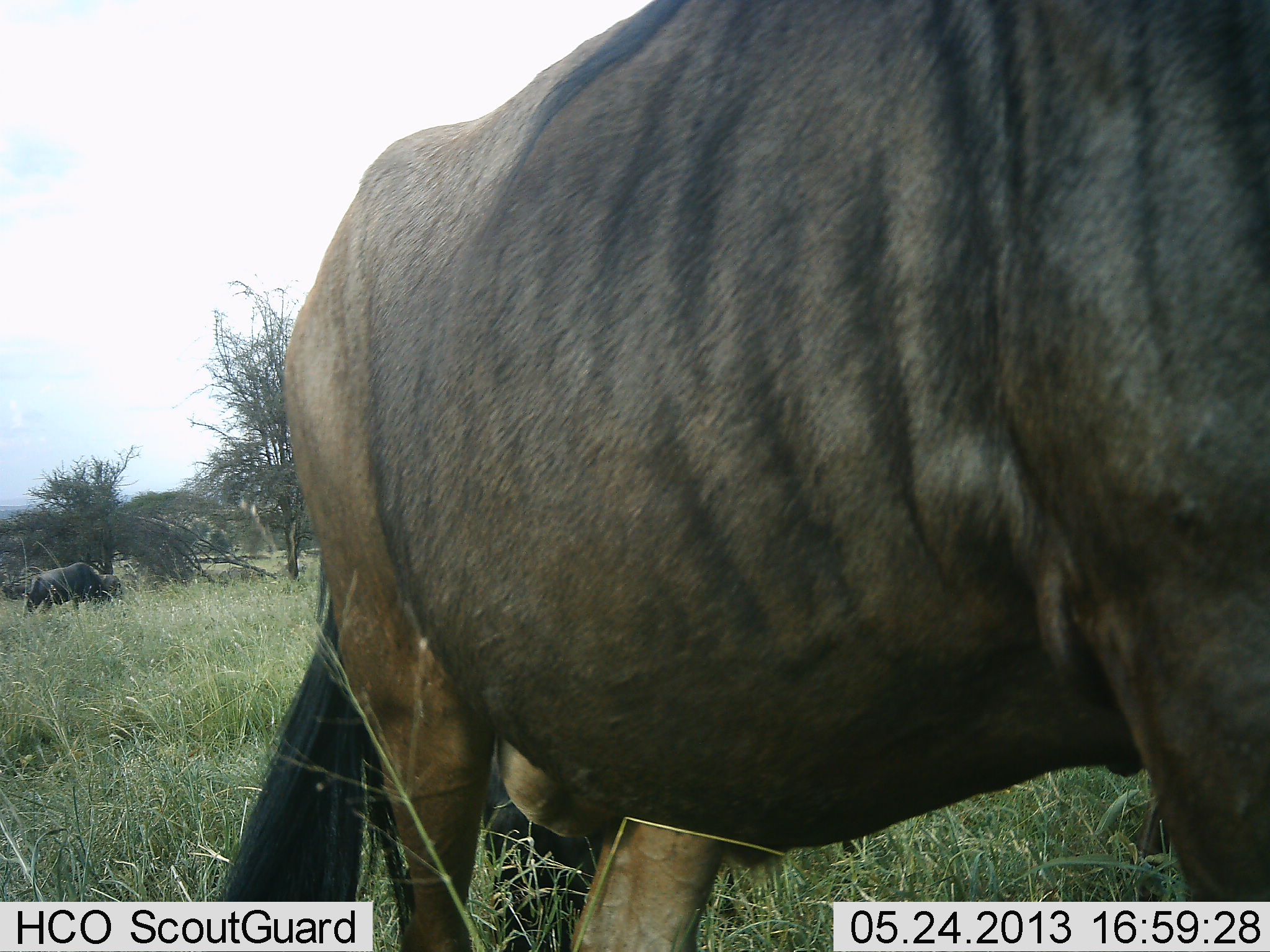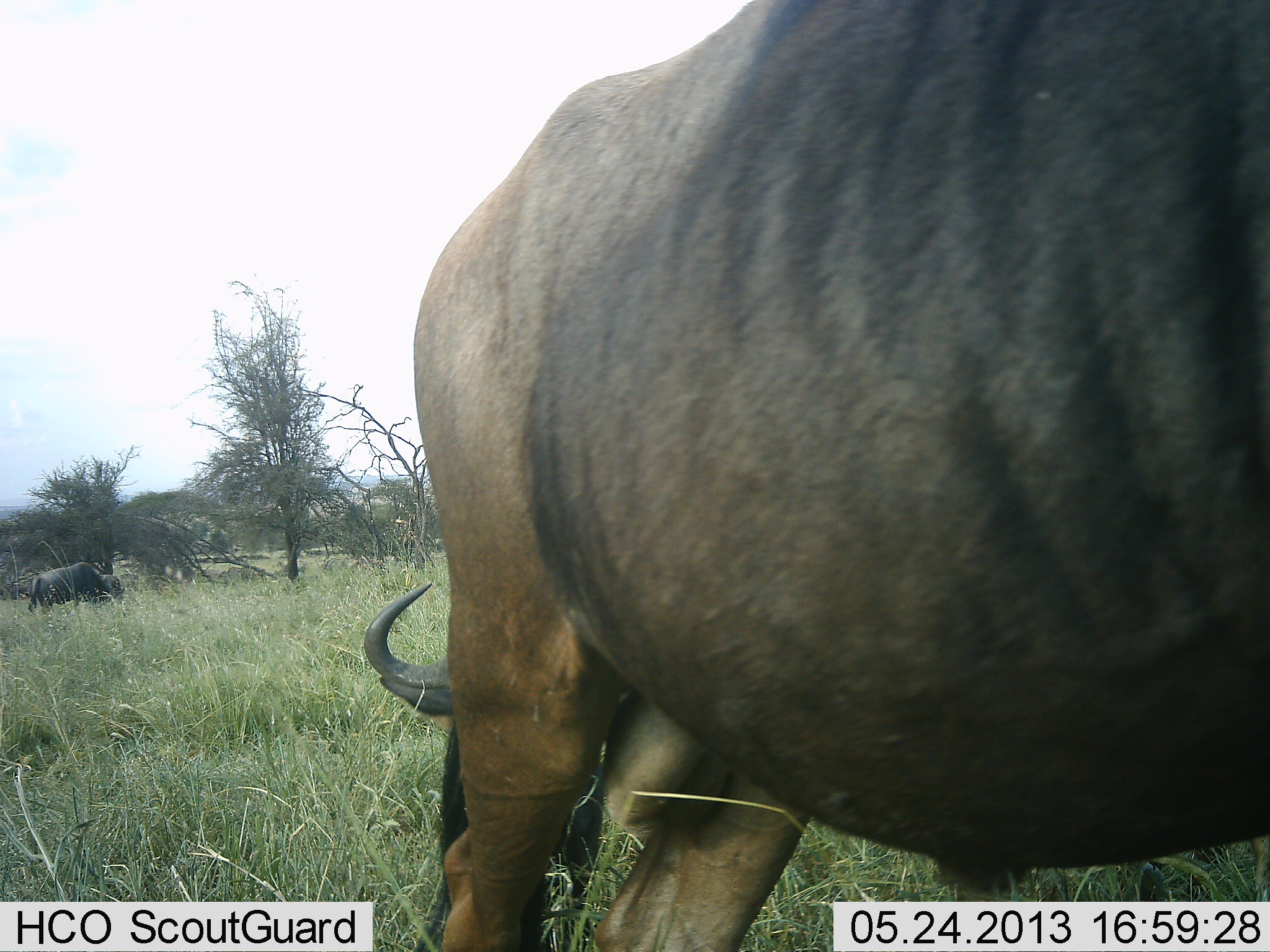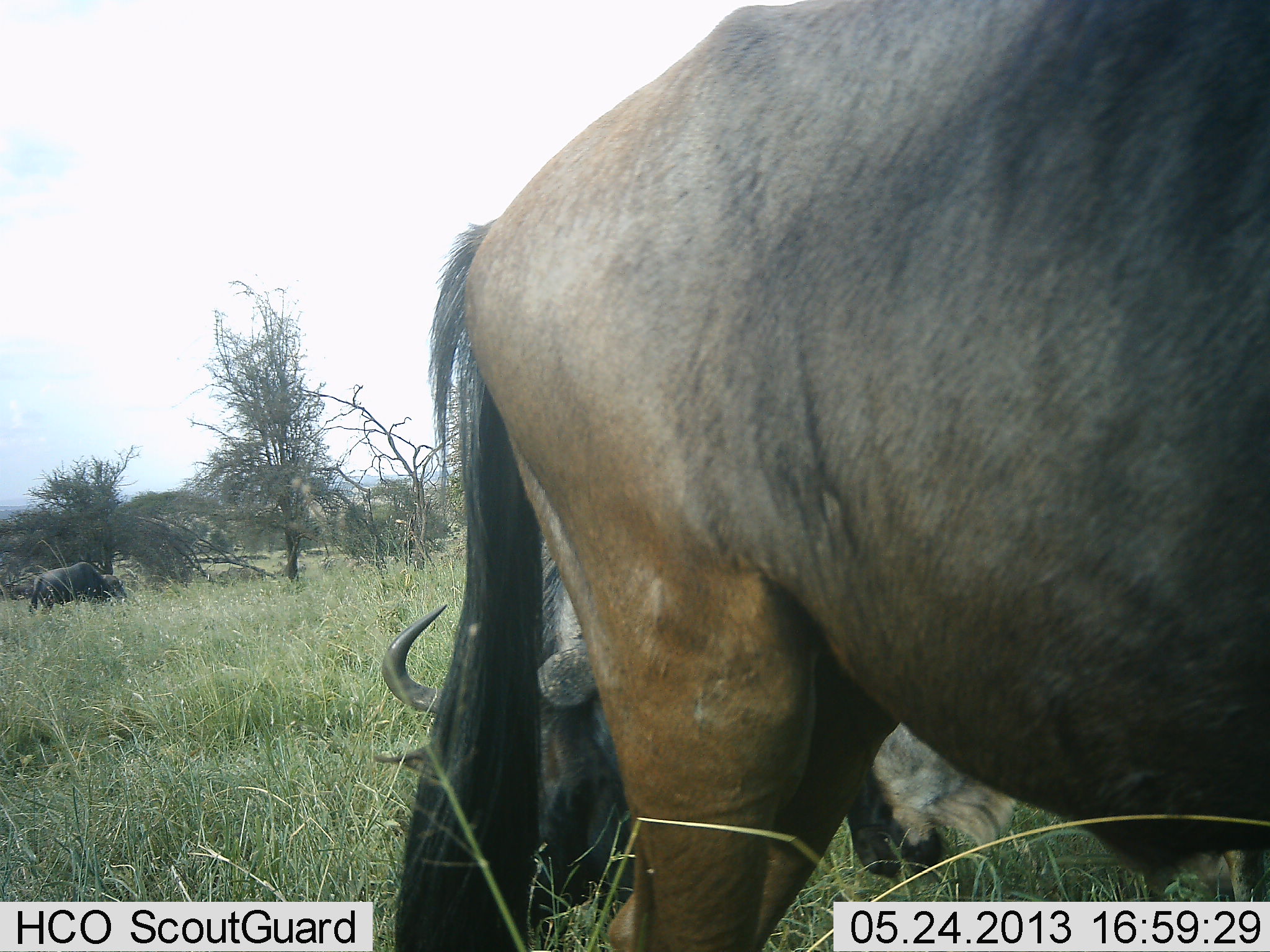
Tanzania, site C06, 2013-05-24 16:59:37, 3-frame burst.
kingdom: Animalia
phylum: Chordata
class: Mammalia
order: Artiodactyla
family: Bovidae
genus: Connochaetes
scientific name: Connochaetes taurinus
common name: blue wildebeest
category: wildebeest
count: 3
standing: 30%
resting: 10%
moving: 50%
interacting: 0%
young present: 0%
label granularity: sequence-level